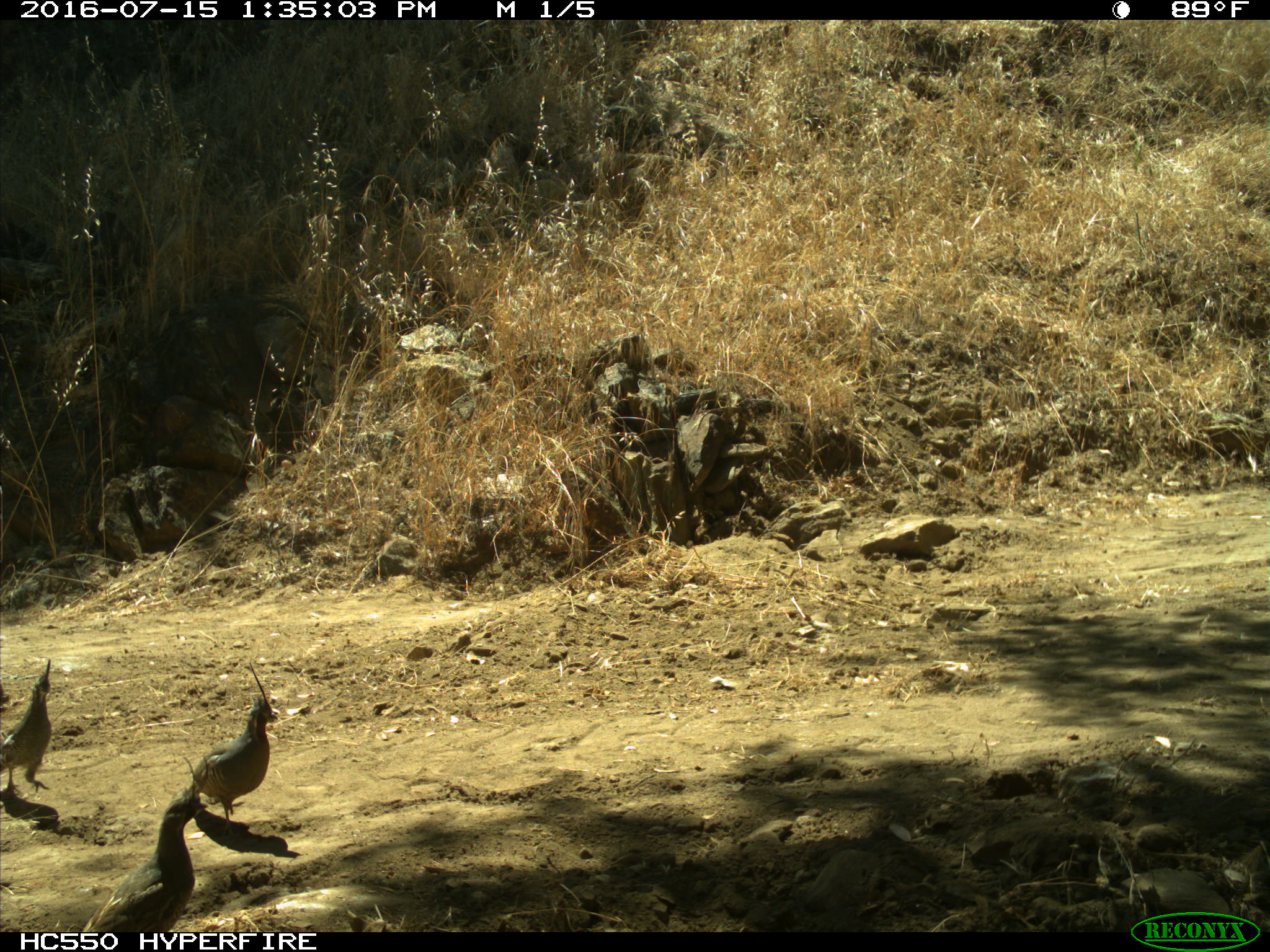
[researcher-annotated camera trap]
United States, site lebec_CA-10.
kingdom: Animalia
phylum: Chordata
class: Aves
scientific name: Aves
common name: birds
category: unidentified bird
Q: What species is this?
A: Unidentified bird (birds) (Aves).